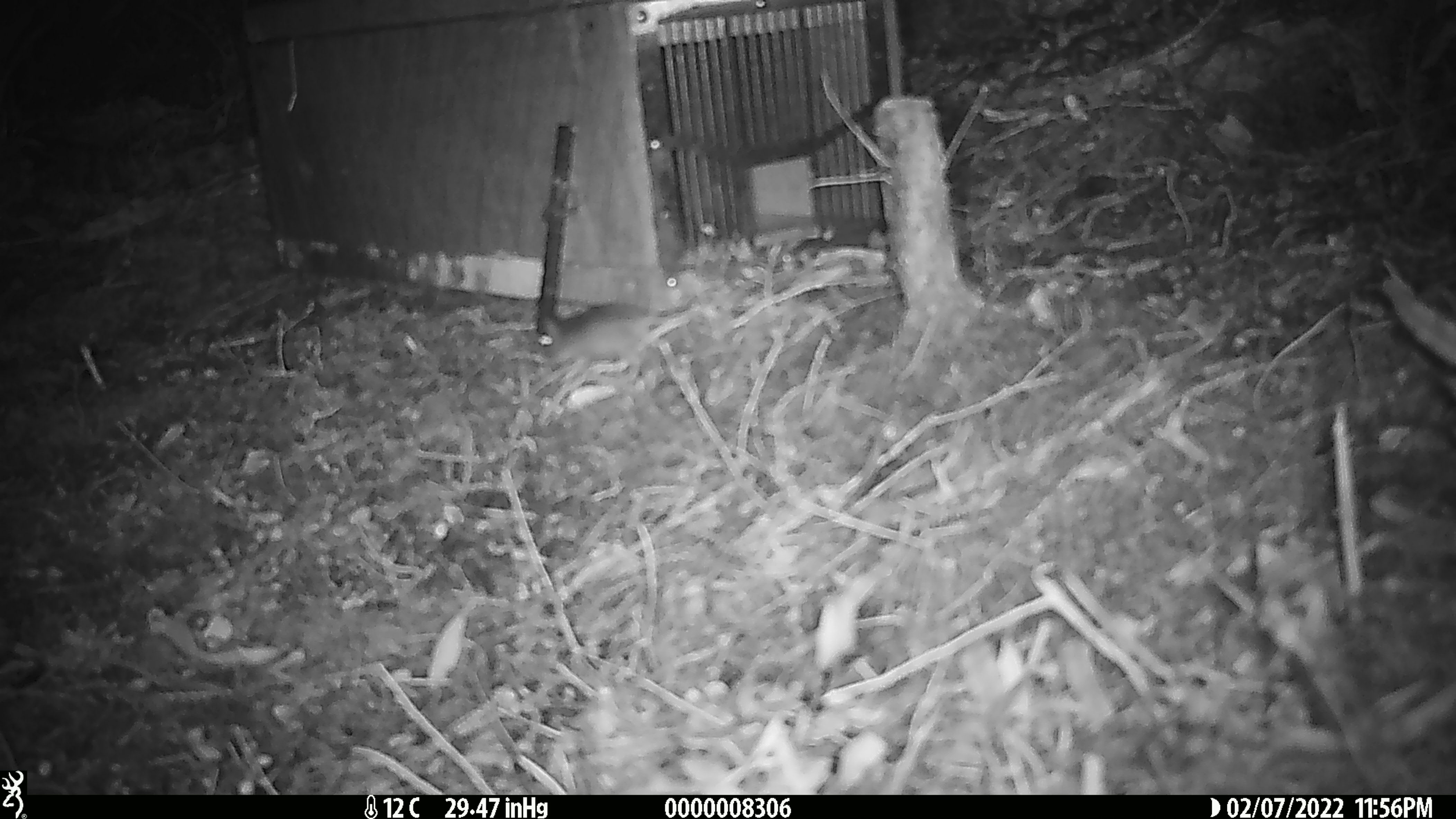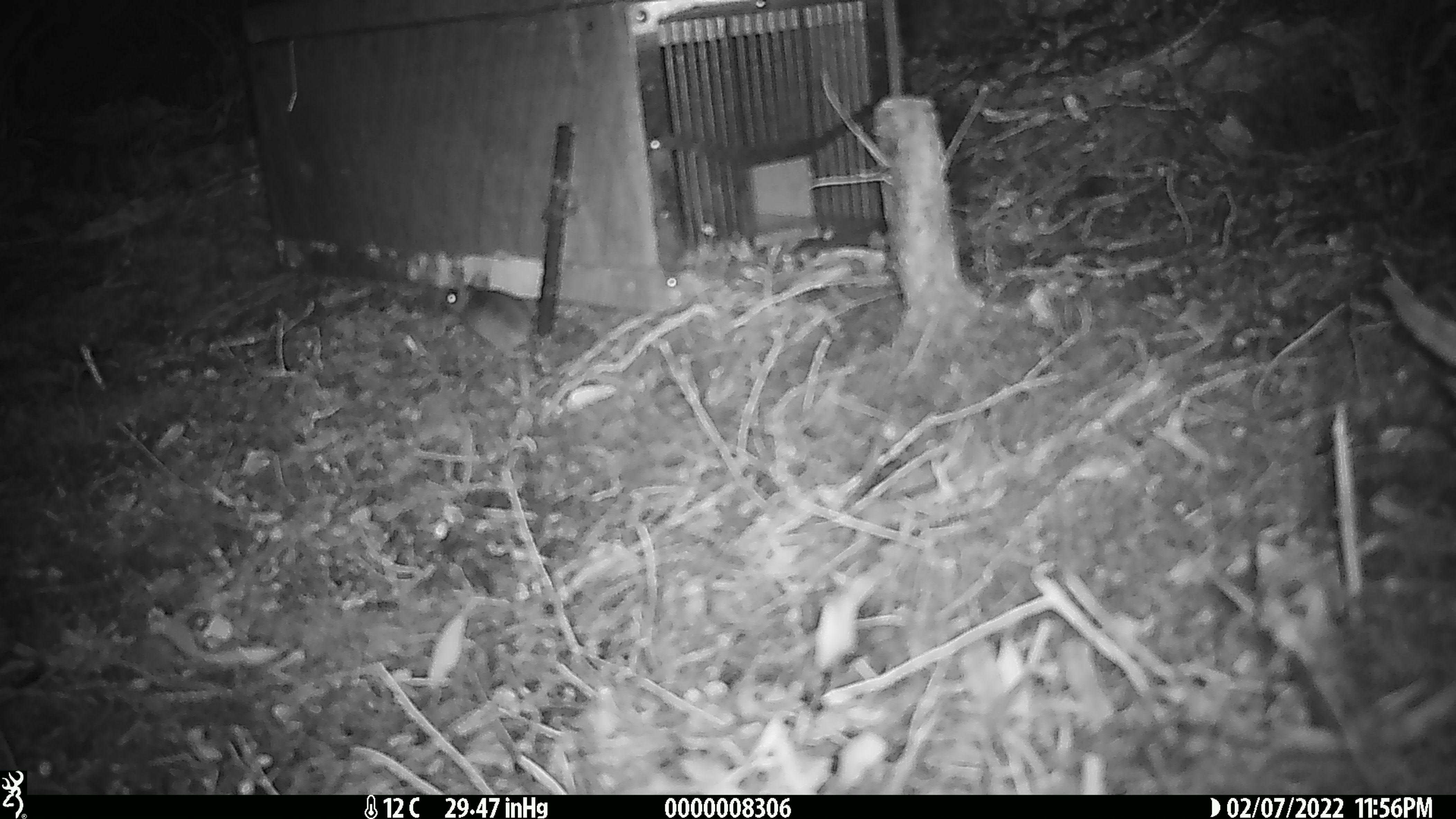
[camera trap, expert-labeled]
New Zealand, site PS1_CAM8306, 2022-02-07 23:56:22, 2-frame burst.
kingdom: Animalia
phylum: Chordata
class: Mammalia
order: Rodentia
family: Muridae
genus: Mus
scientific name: Mus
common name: mouse